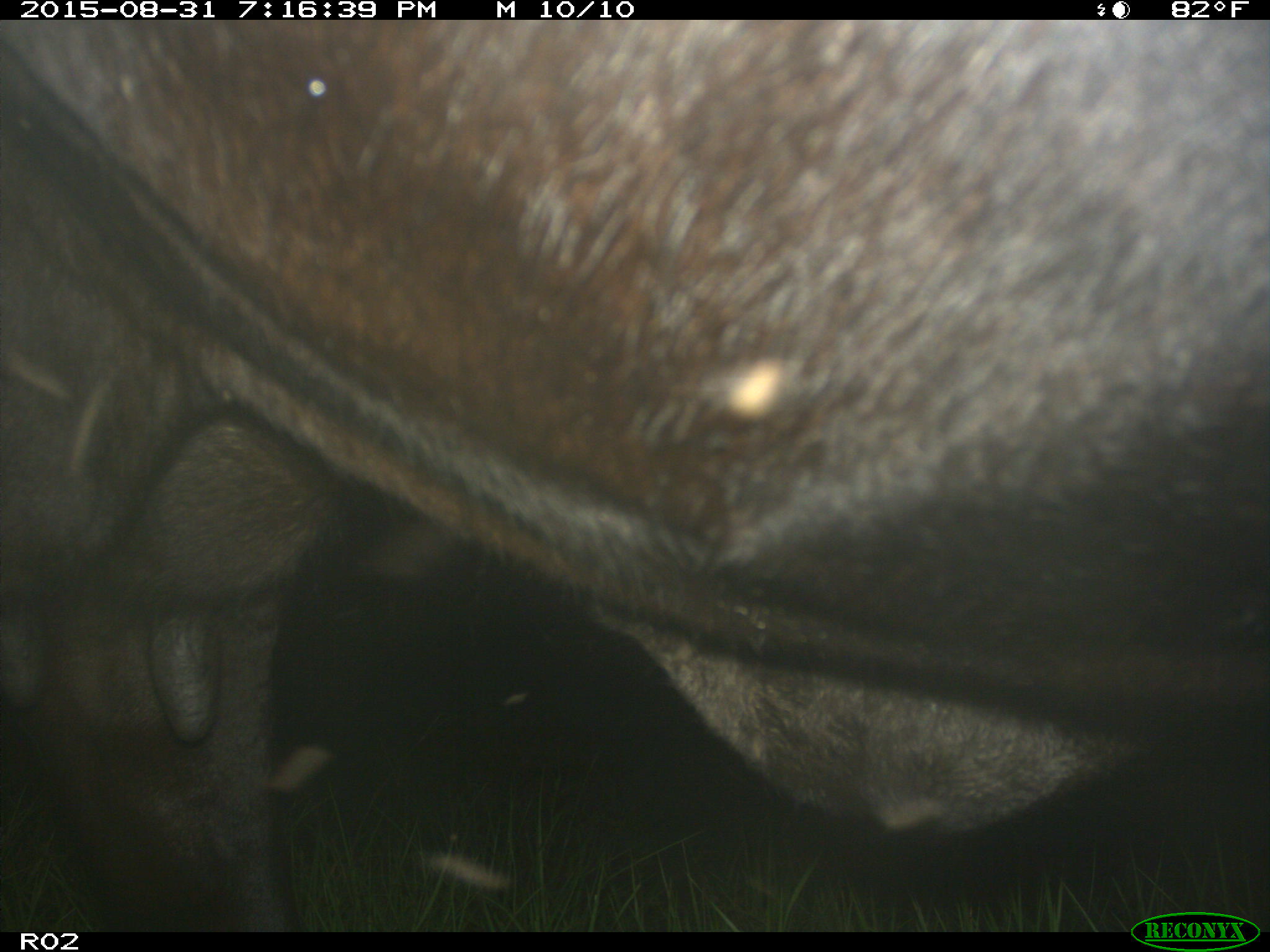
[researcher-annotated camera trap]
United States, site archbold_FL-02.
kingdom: Animalia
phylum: Chordata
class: Mammalia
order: Artiodactyla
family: Bovidae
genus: Bos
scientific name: Bos taurus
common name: domestic cow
Bos taurus (domestic cow).